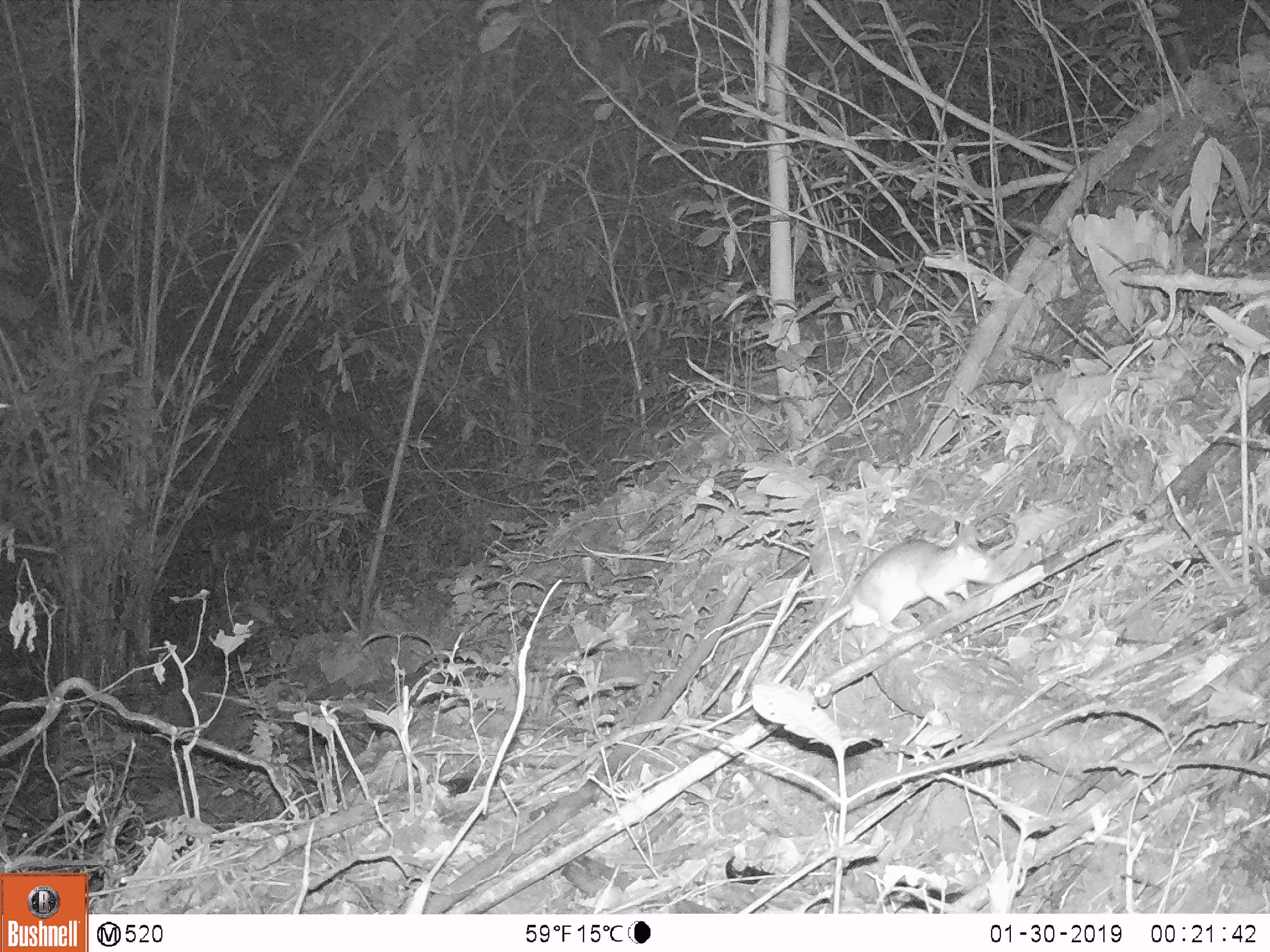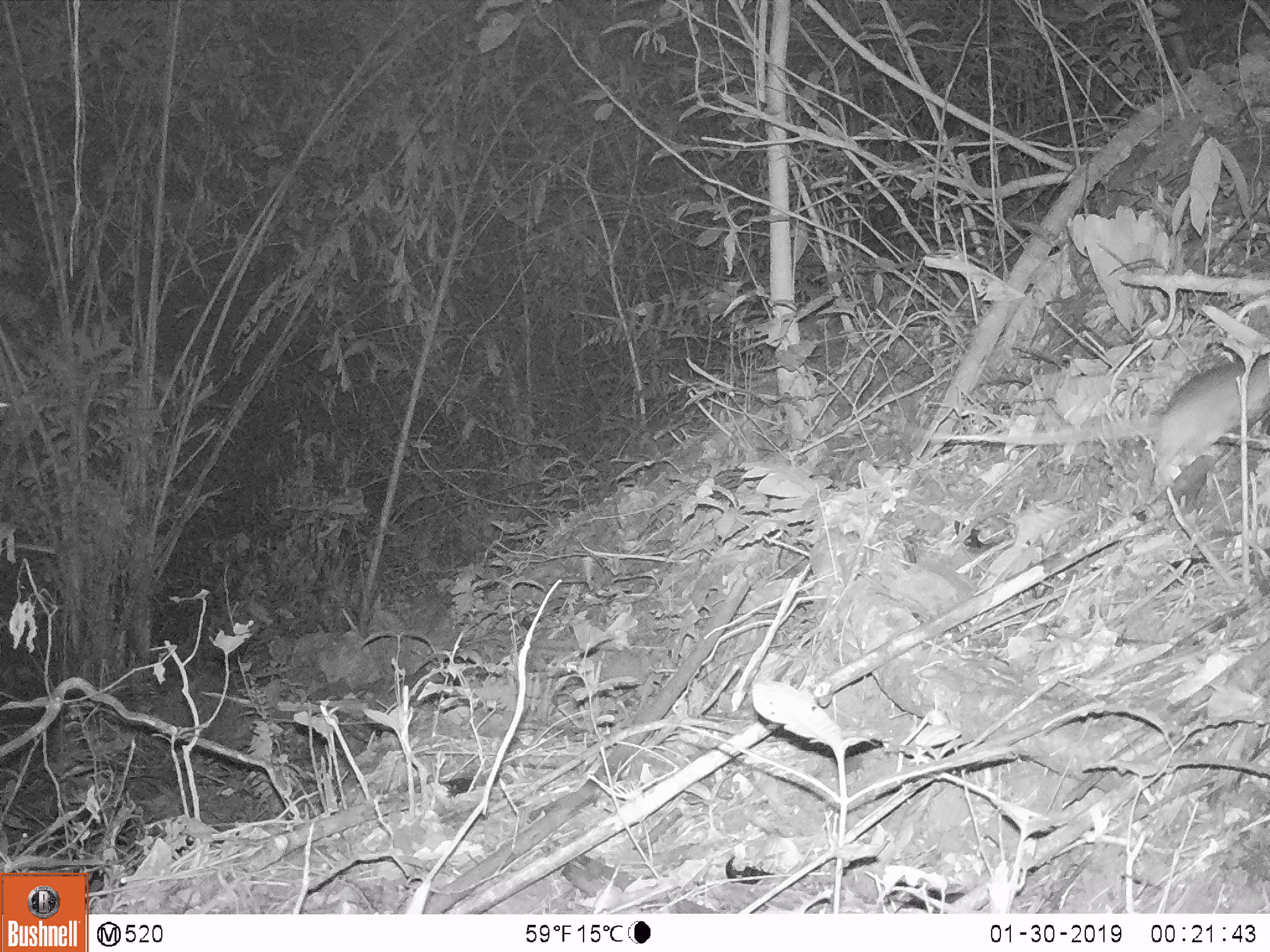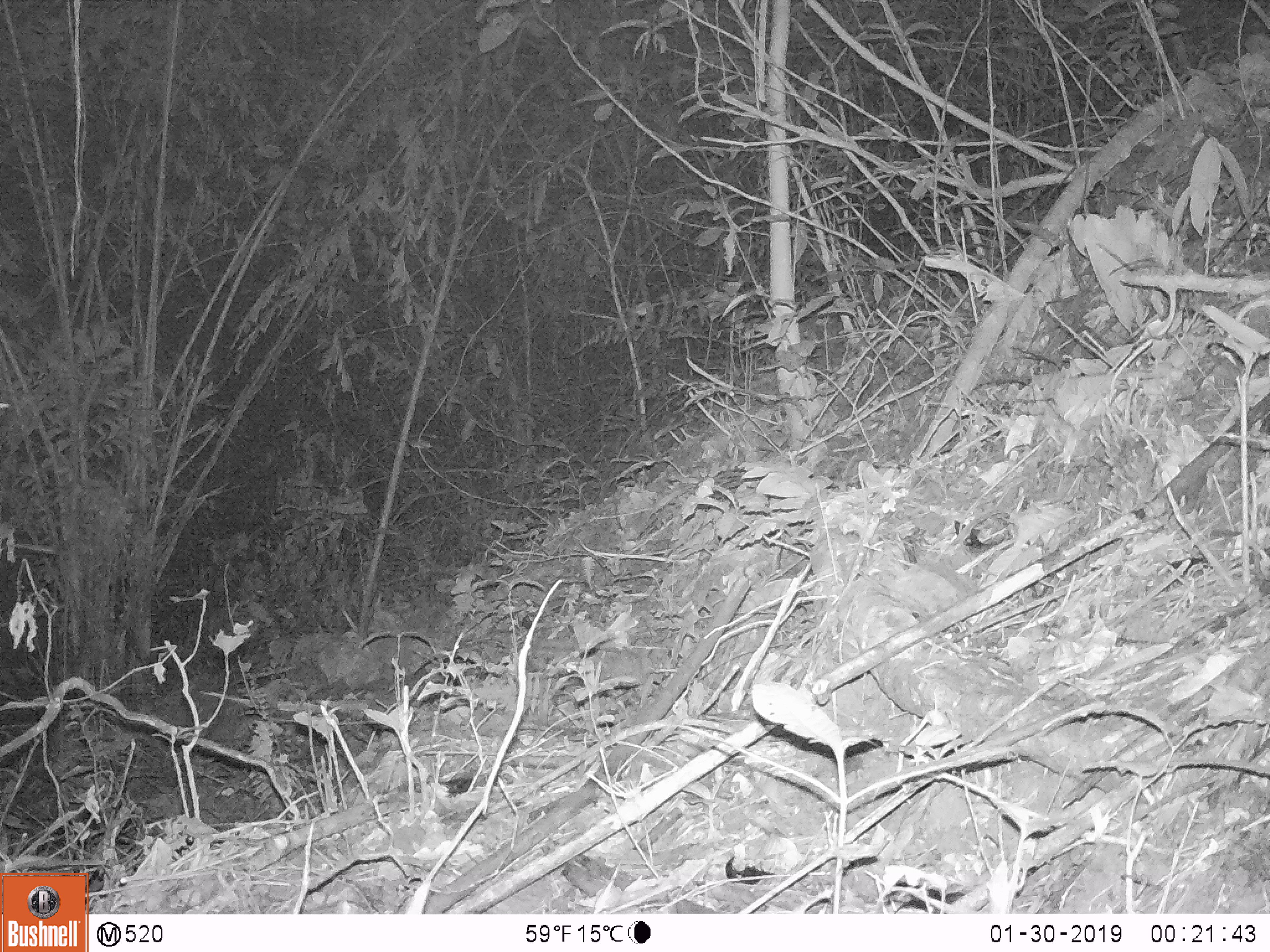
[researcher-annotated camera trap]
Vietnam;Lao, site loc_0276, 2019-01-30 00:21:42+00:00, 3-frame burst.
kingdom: Animalia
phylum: Chordata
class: Mammalia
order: Rodentia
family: Muridae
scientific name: Muridae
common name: old-world mice and rats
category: unidentified murid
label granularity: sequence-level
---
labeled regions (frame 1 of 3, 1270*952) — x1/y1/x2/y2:
unidentified murid: 665/519/1006/743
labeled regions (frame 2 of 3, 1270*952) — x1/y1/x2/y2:
unidentified murid: 1144/356/1269/496